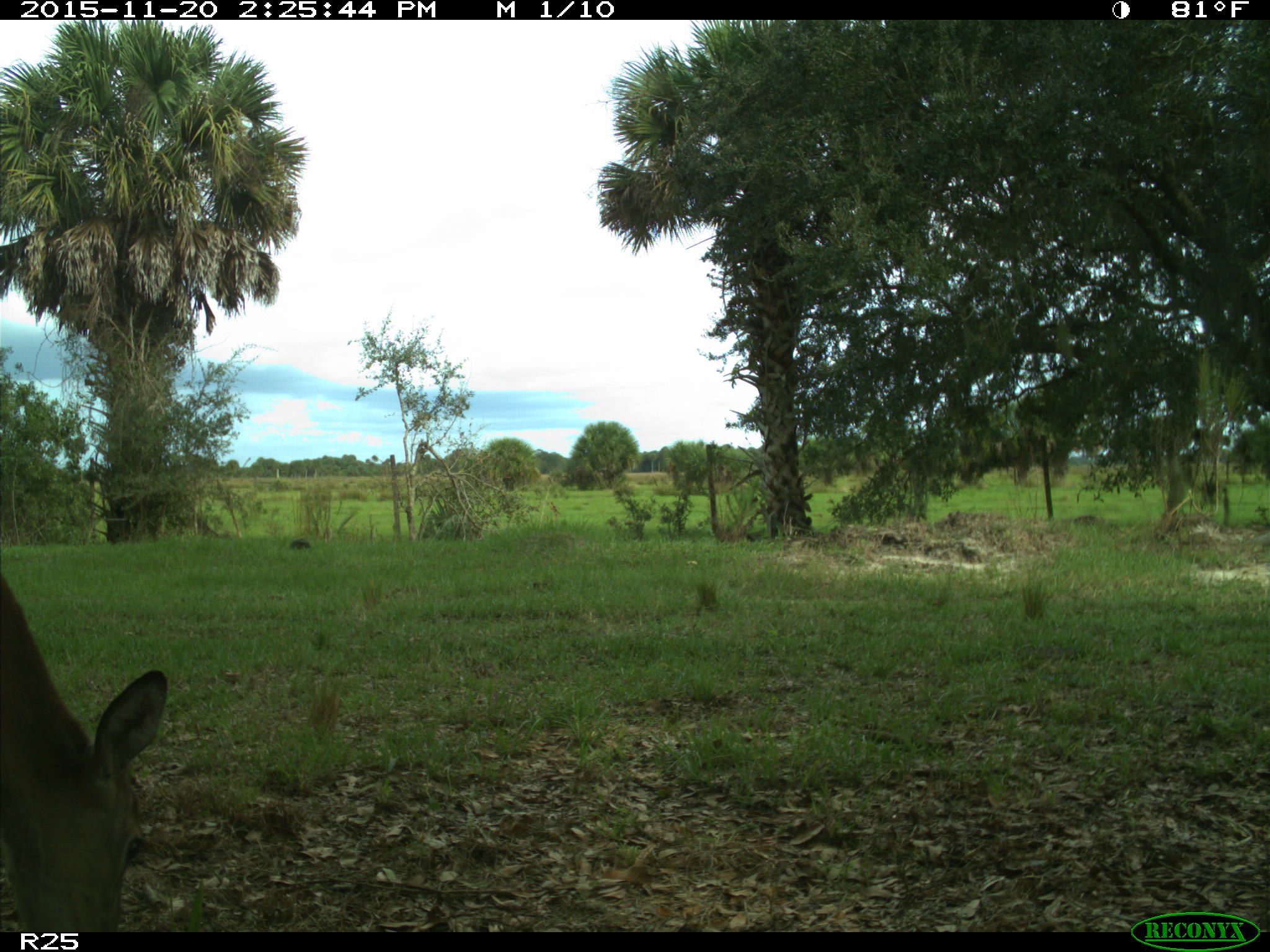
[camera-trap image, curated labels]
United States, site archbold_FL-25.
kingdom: Animalia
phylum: Chordata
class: Mammalia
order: Artiodactyla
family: Cervidae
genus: Odocoileus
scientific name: Odocoileus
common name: deer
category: unidentified deer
Unidentified deer (deer) (Odocoileus).